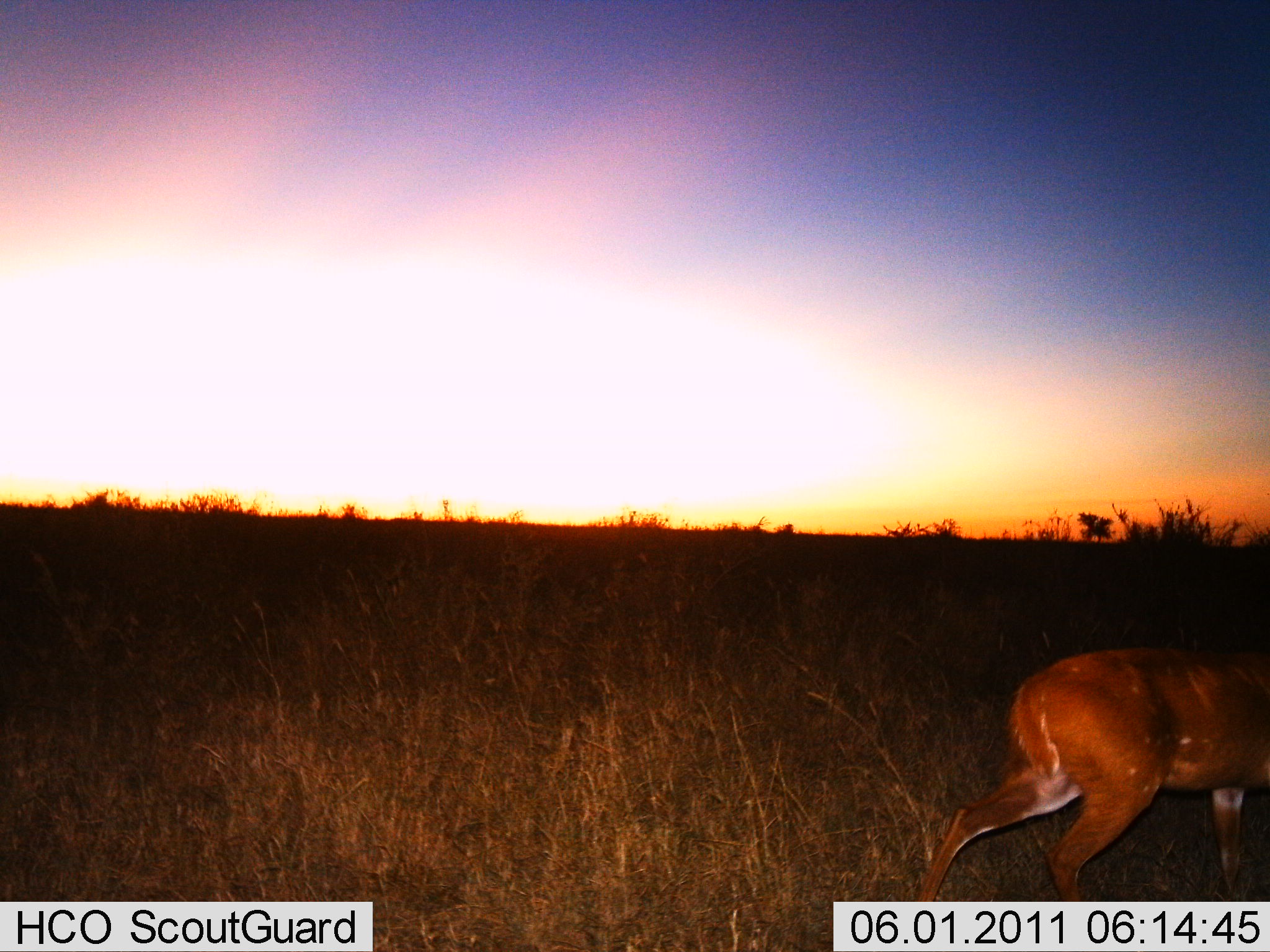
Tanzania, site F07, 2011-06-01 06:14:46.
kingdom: Animalia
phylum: Chordata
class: Mammalia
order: Artiodactyla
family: Bovidae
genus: Tragelaphus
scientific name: Tragelaphus scriptus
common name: bushbuck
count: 1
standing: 27%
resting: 0%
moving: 73%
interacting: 0%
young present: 0%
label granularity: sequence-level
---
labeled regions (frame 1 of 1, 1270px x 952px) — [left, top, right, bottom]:
animal: [915, 646, 1270, 901]